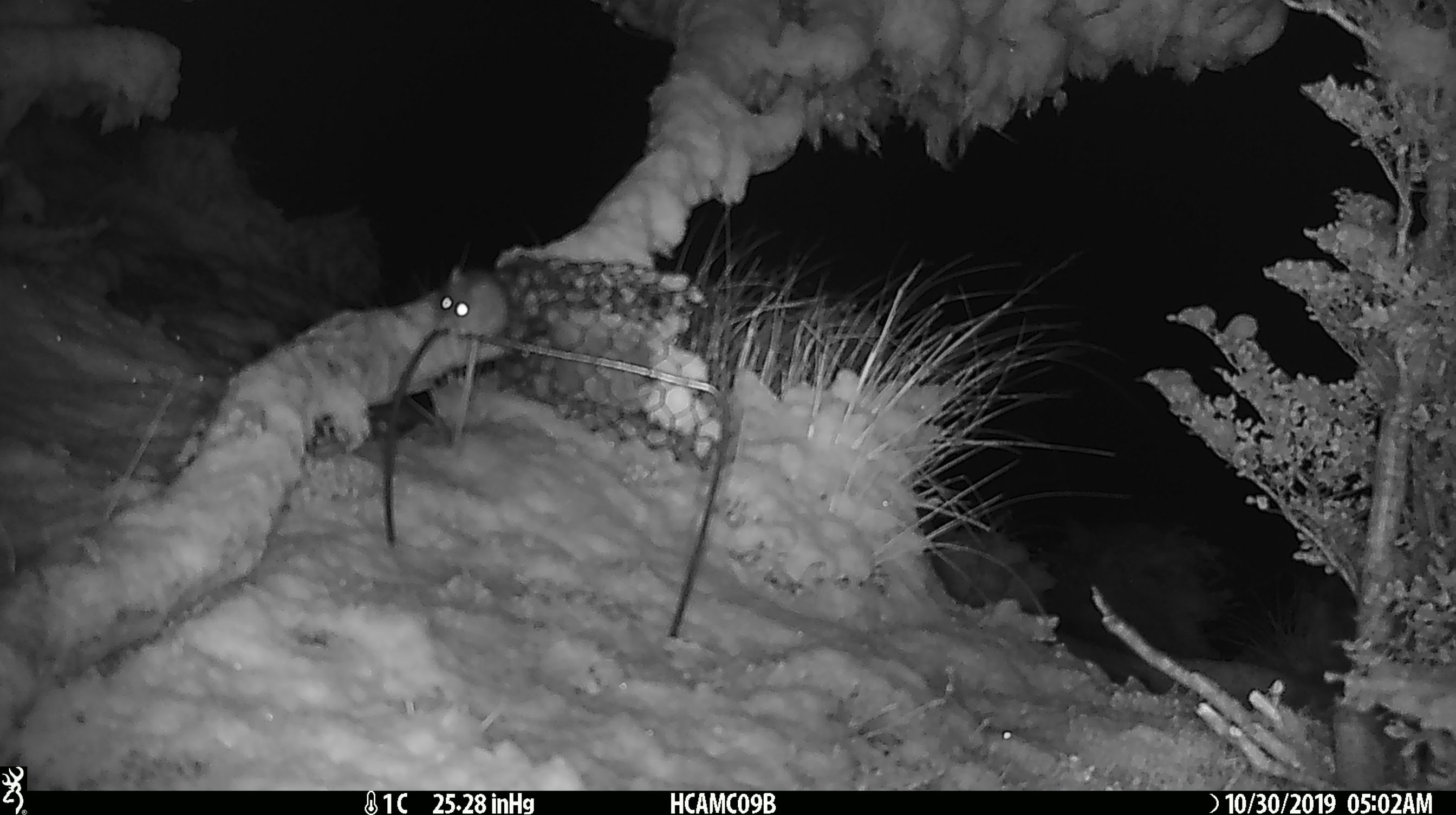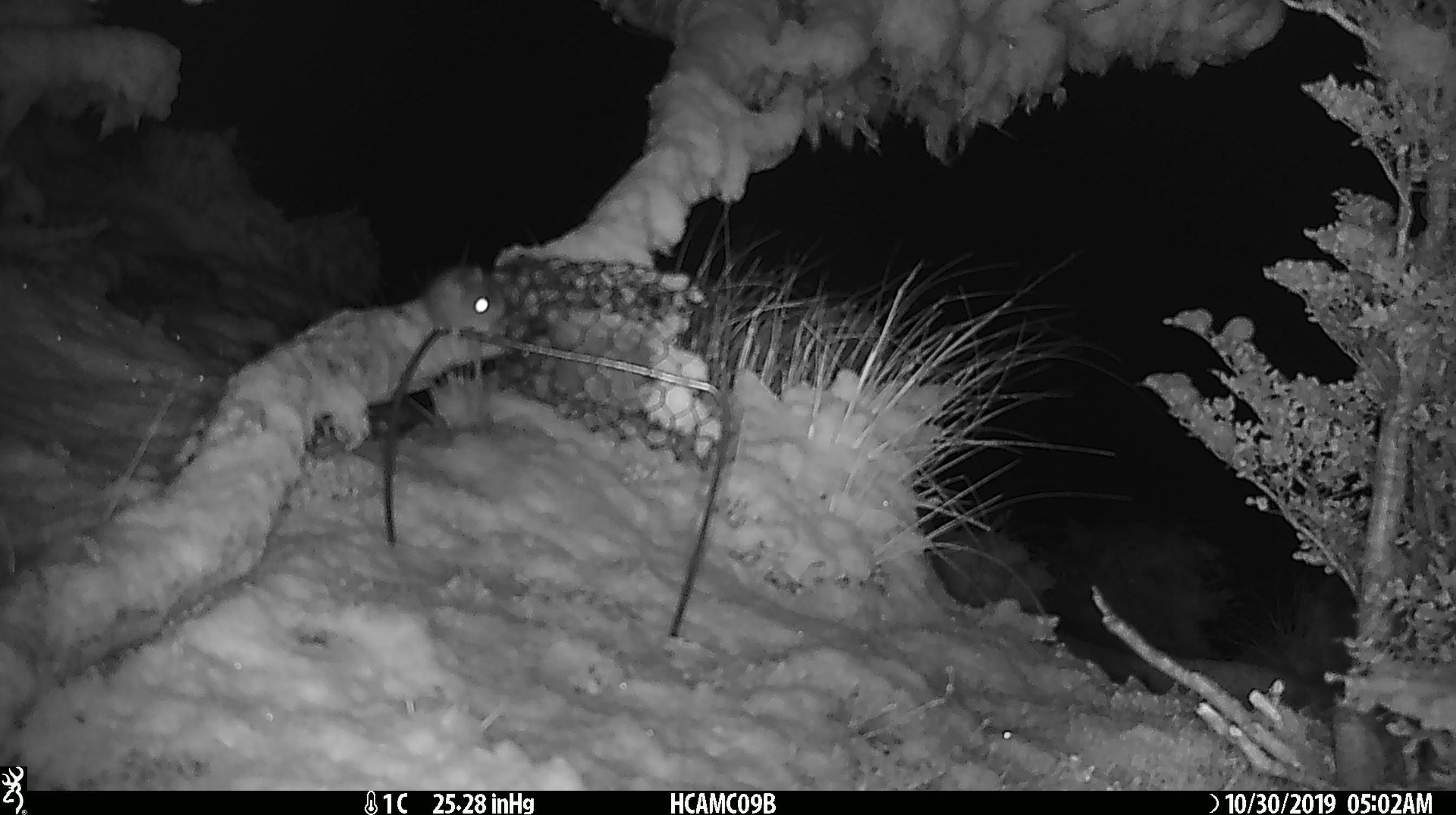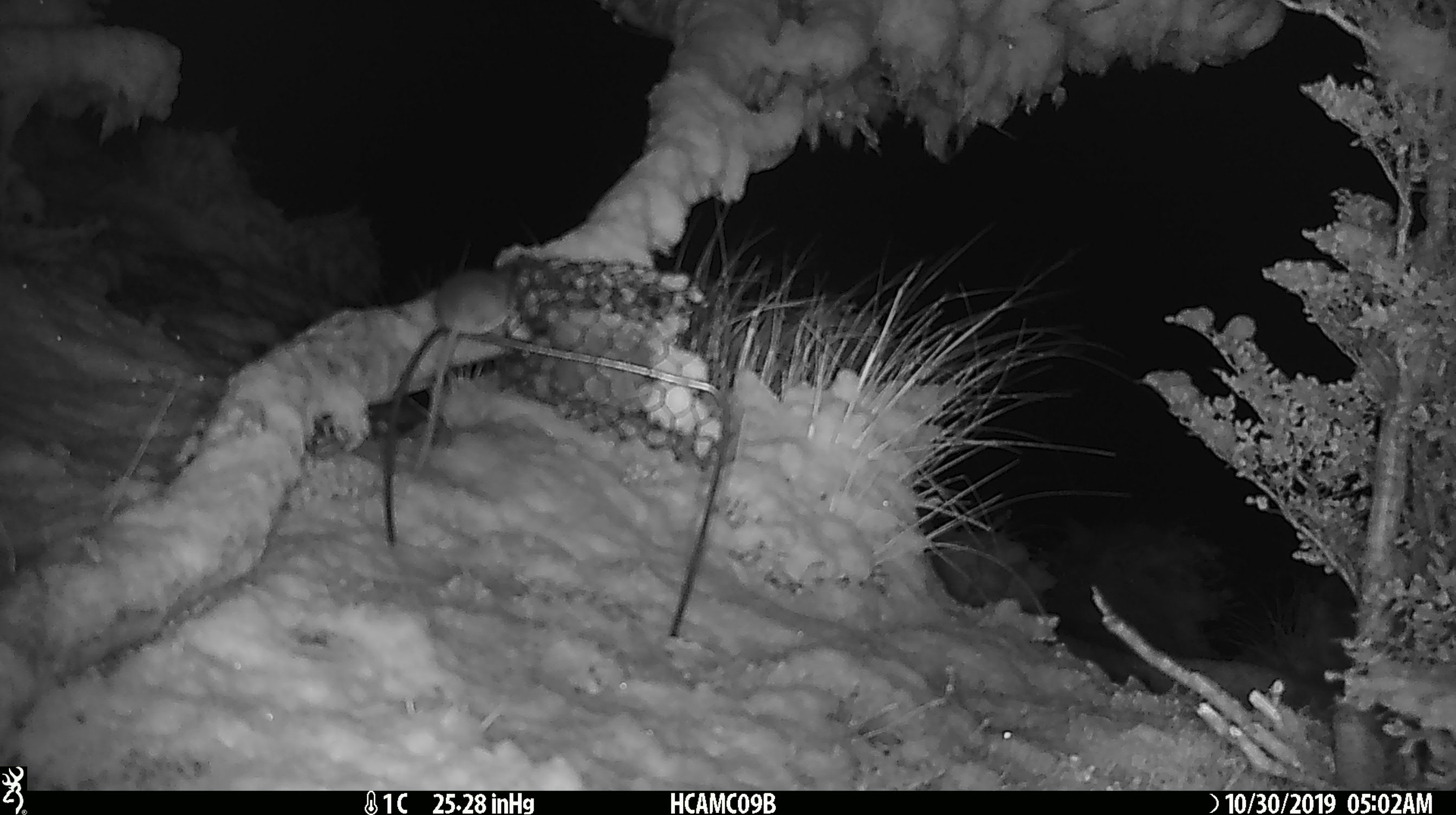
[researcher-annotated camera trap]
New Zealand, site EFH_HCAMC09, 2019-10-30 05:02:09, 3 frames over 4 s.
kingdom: Animalia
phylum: Chordata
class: Mammalia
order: Rodentia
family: Muridae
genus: Mus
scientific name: Mus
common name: mouse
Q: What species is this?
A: Mouse (Mus).